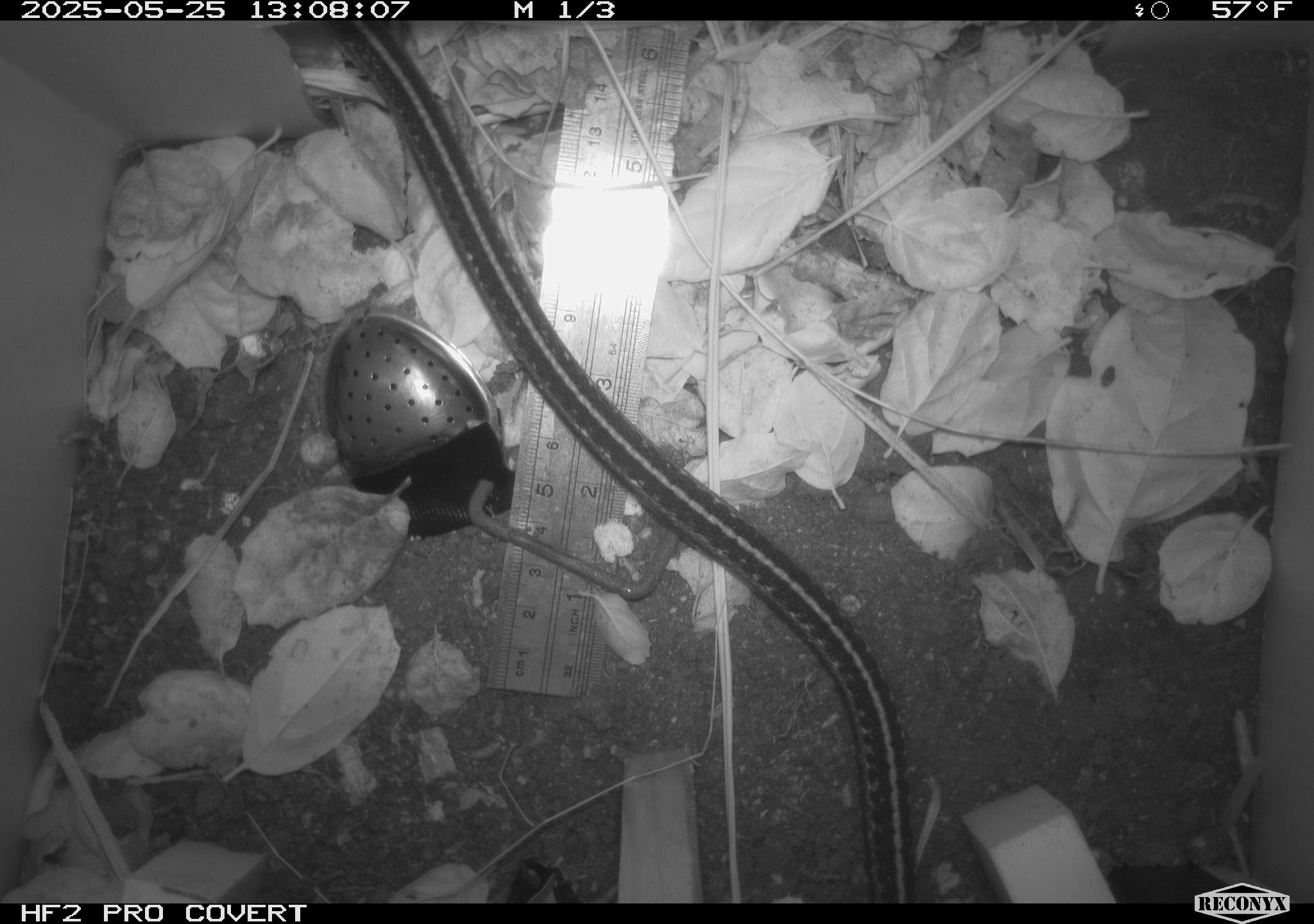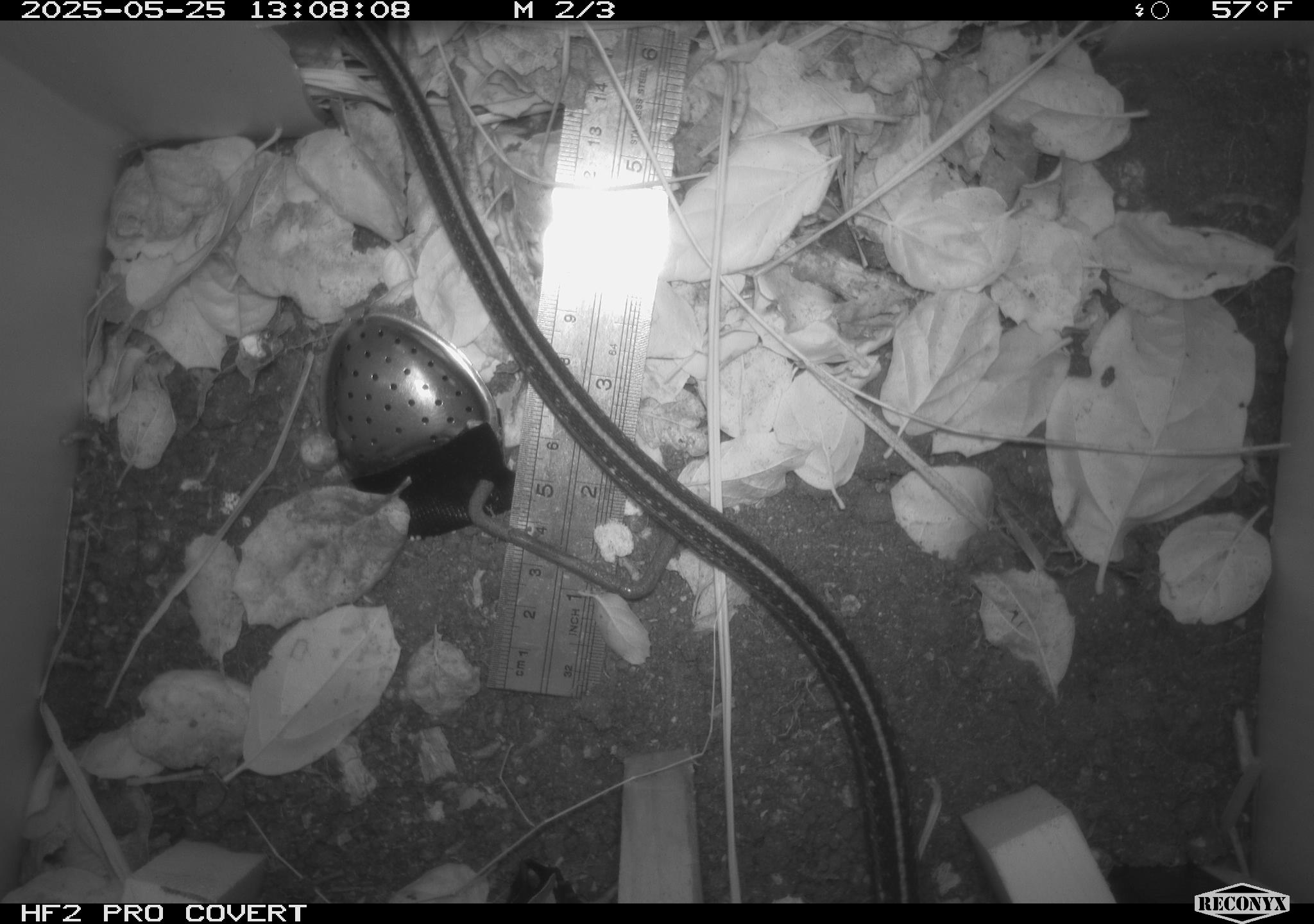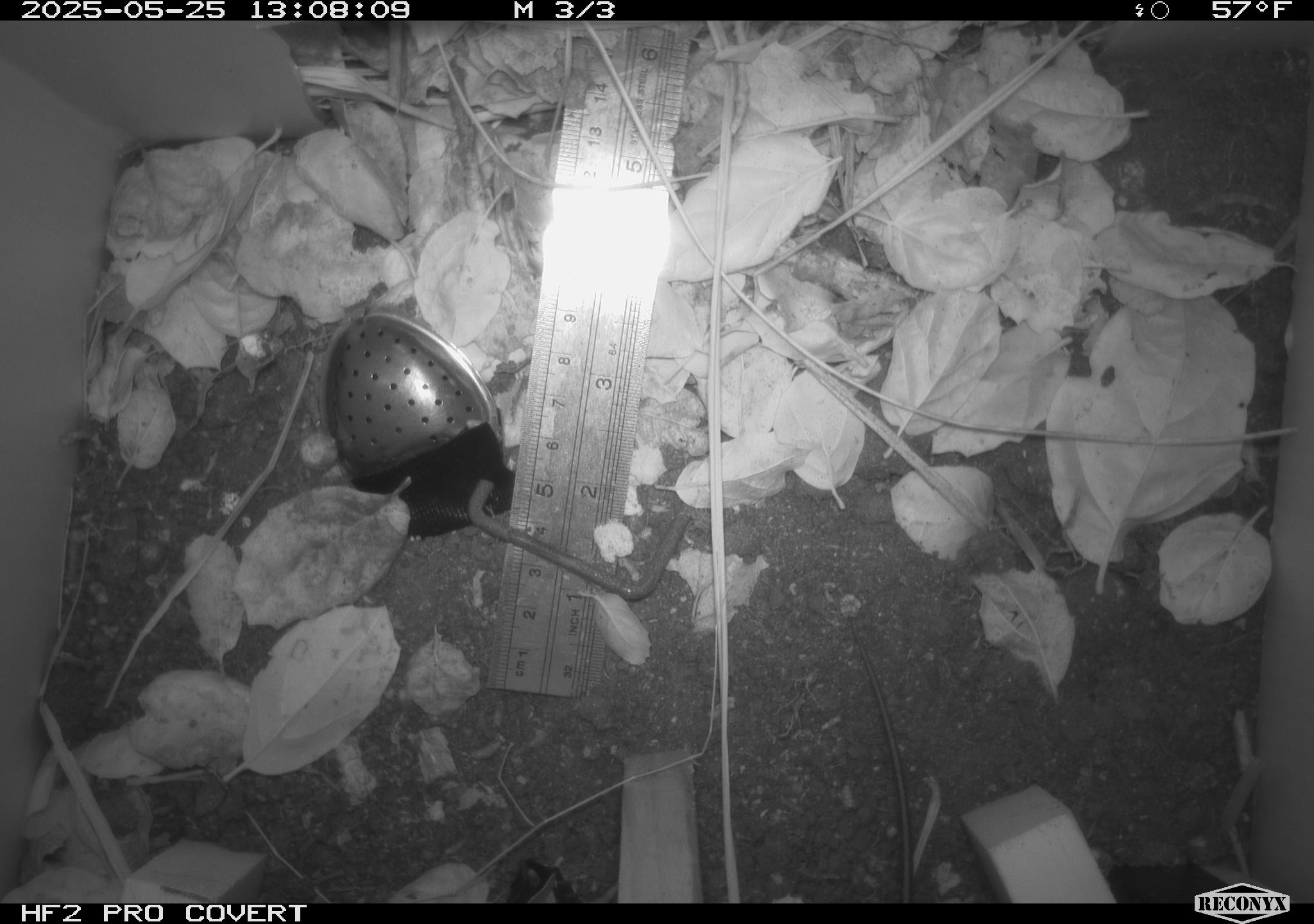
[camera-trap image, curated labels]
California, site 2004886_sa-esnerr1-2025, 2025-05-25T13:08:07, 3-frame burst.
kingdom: Animalia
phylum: Chordata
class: Reptilia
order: Squamata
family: Colubridae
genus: Thamnophis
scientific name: Thamnophis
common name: american gartersnakes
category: thamnophis species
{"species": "thamnophis species (american gartersnakes) (Thamnophis)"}